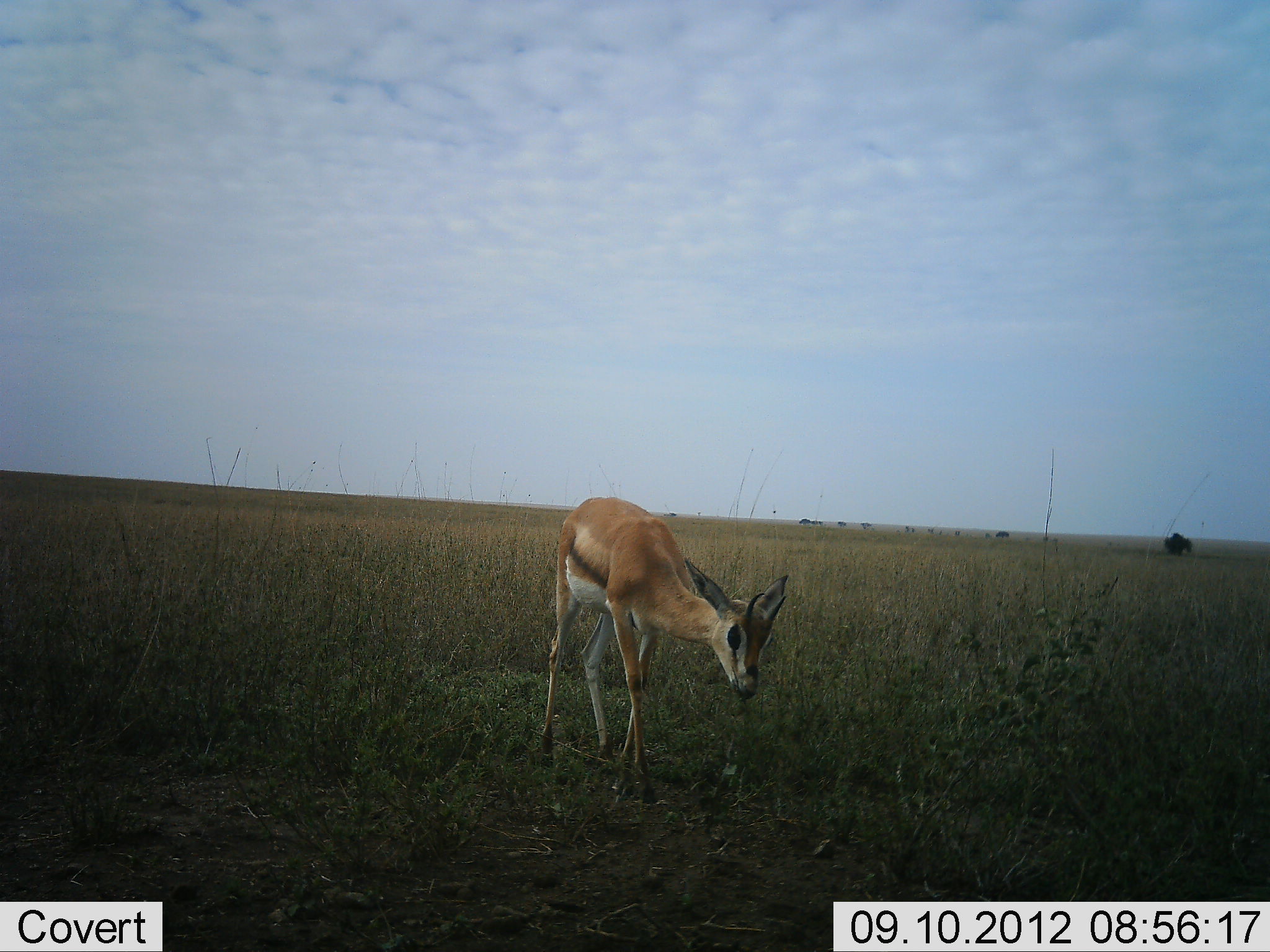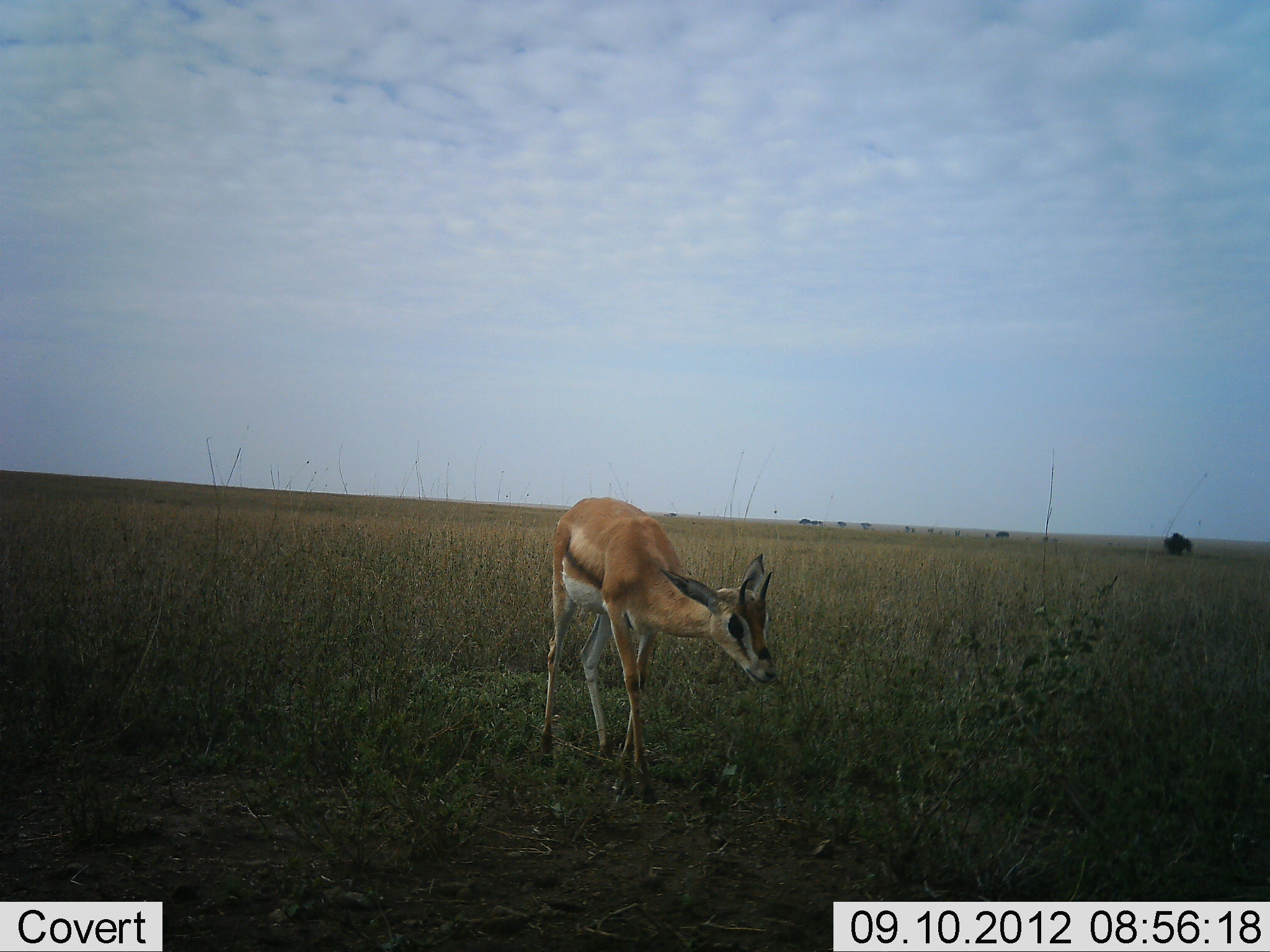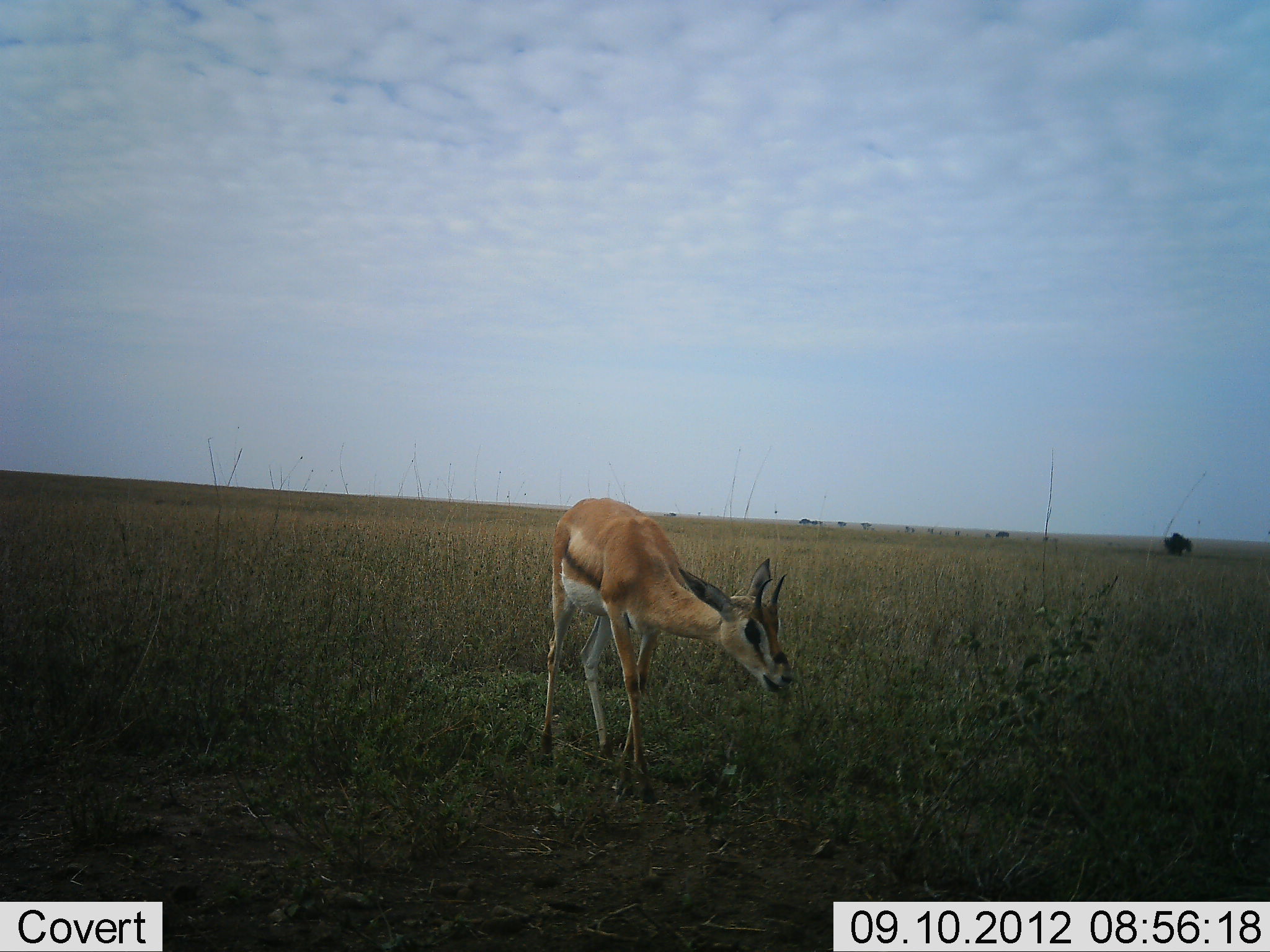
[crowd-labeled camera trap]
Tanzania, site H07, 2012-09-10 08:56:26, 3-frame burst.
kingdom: Animalia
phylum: Chordata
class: Mammalia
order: Artiodactyla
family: Bovidae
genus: Nanger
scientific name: Nanger granti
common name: grant's gazelle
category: gazellegrants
Gazellegrants (grant's gazelle) (Nanger granti), count 1. Behavior (volunteer vote fractions): standing 20%, resting 0%, moving 0%, interacting 0%. Young present (vote fraction): 0%. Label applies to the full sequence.